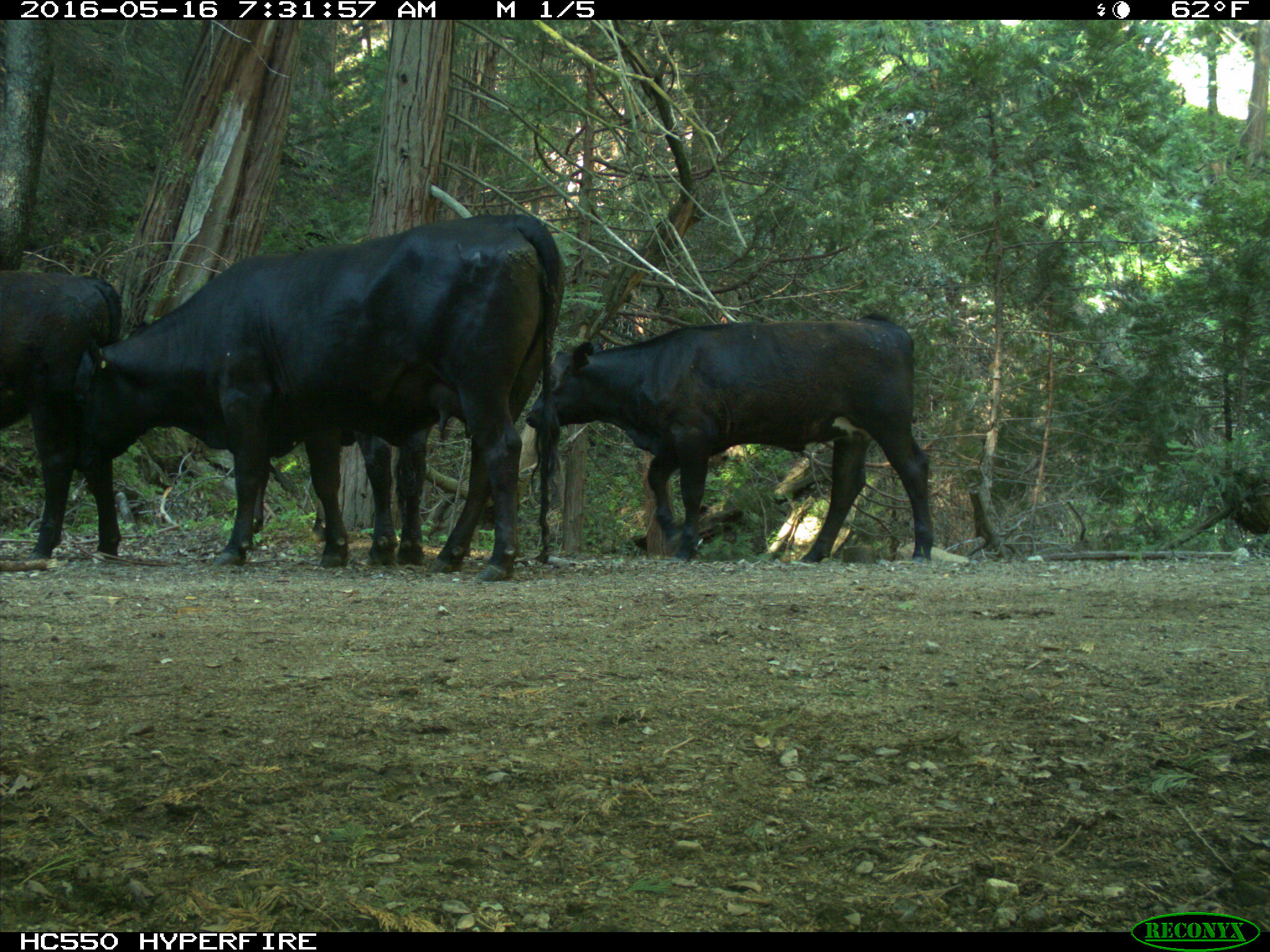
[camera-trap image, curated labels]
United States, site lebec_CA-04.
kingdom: Animalia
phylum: Chordata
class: Mammalia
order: Artiodactyla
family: Bovidae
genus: Bos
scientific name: Bos taurus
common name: domestic cow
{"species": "Bos taurus (domestic cow)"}